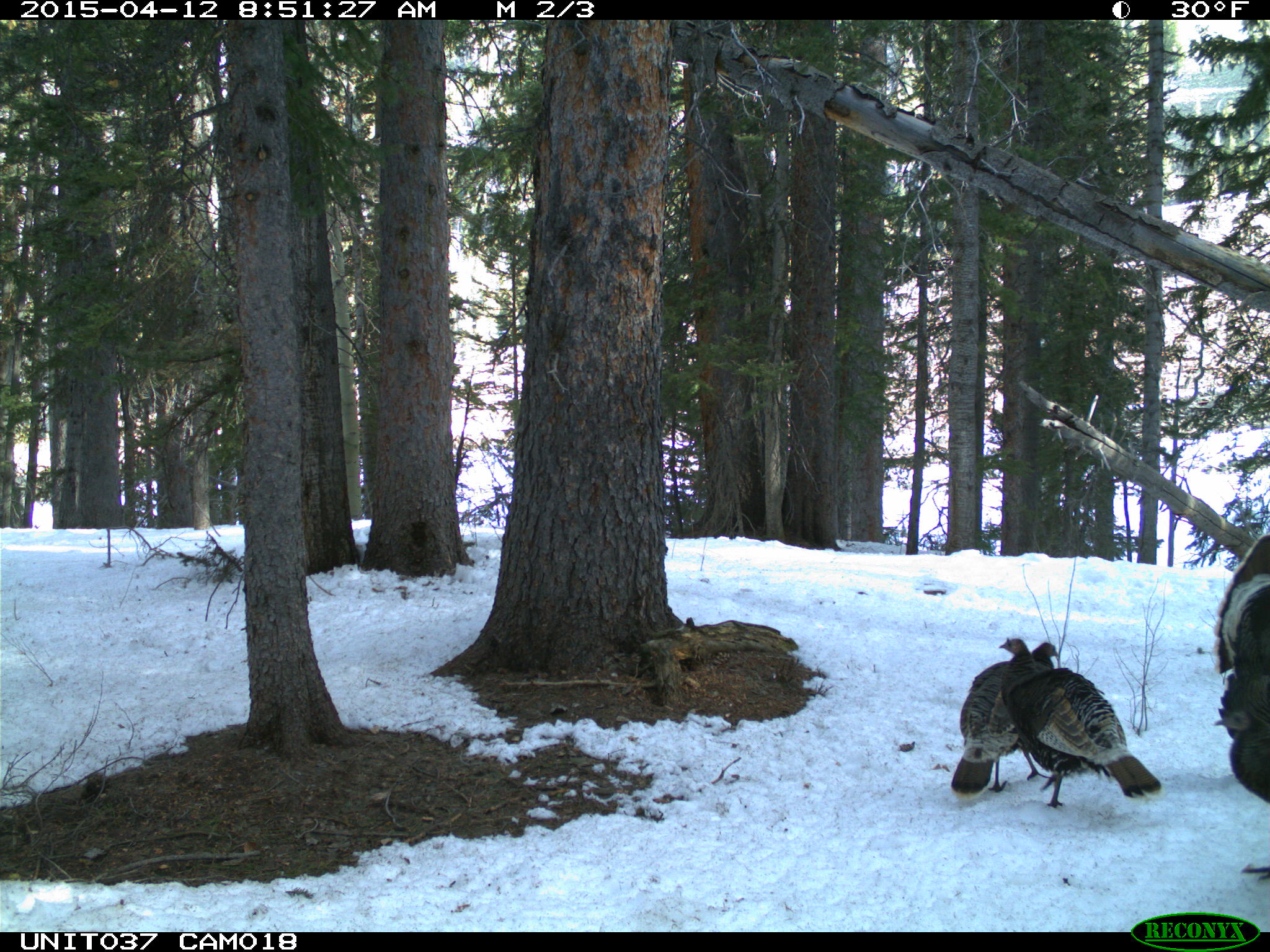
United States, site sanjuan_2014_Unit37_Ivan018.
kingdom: Animalia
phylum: Chordata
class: Aves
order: Galliformes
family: Phasianidae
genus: Meleagris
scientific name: Meleagris gallopavo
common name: wild turkey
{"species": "Meleagris gallopavo (wild turkey)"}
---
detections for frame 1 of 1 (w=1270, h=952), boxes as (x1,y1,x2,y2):
animal: (998,638,1162,806); (950,641,1059,800); (1210,534,1270,805)